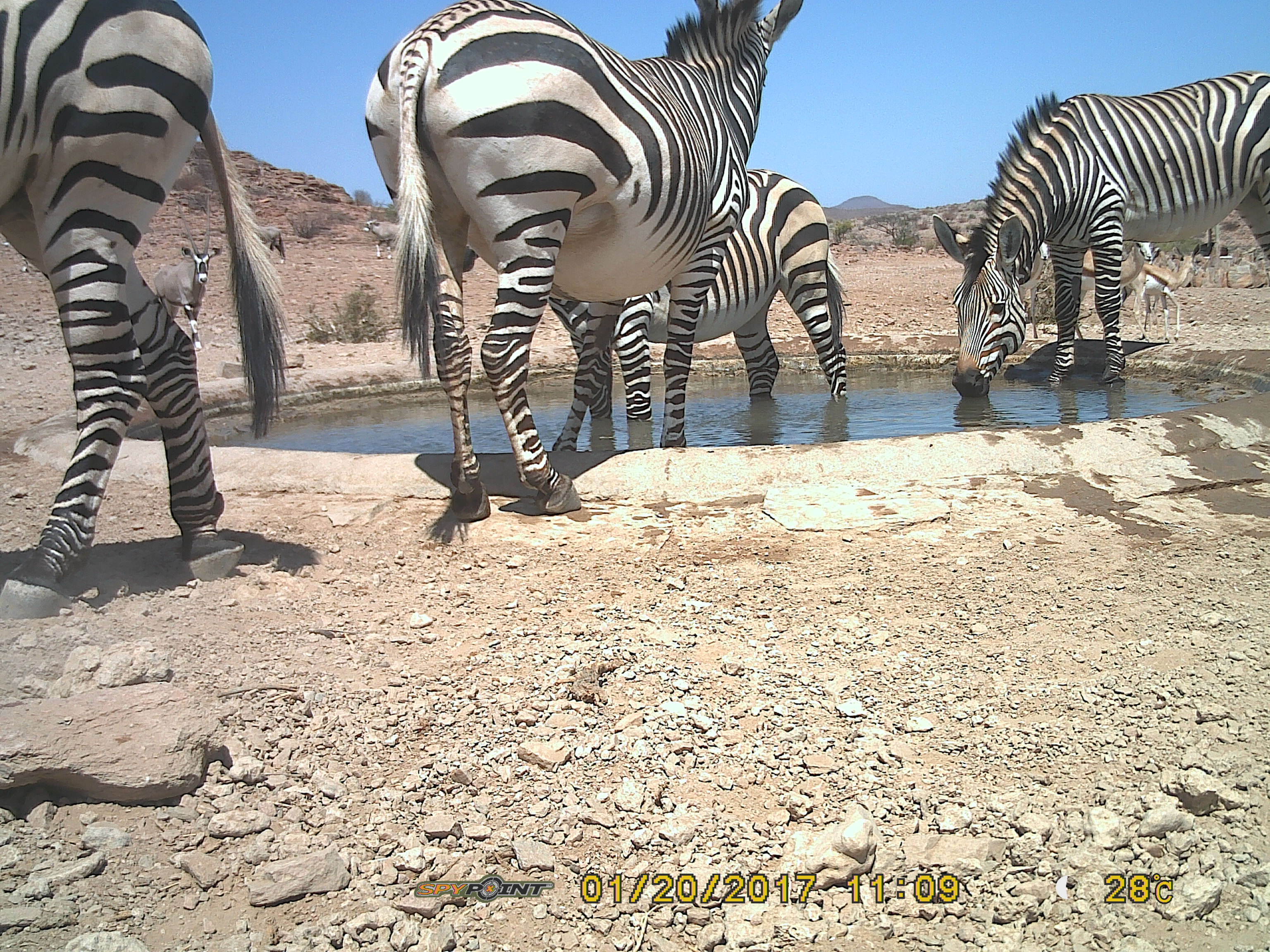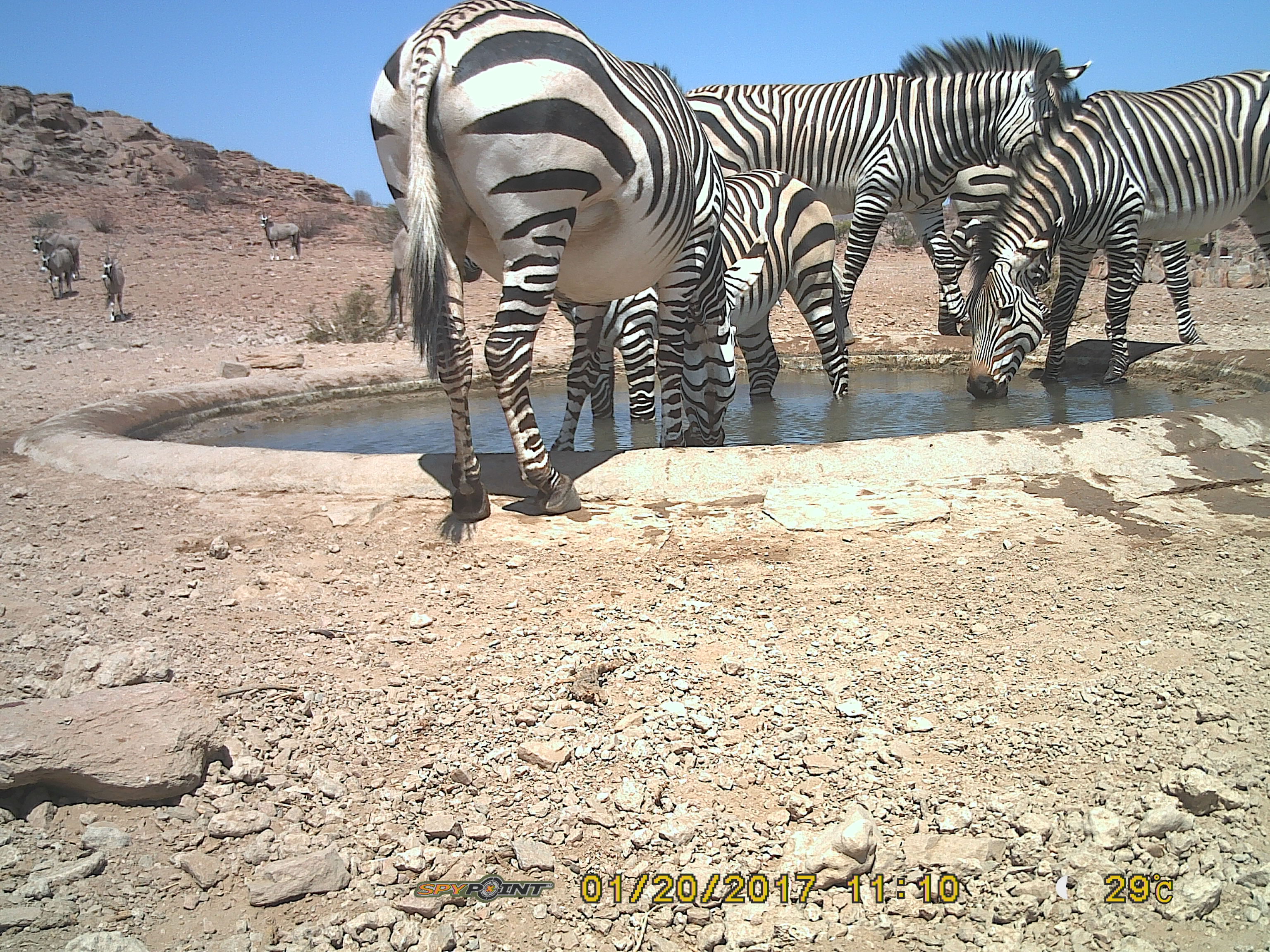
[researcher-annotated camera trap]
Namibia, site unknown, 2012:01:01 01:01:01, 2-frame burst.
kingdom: Animalia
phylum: Chordata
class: Mammalia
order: Perissodactyla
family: Equidae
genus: Equus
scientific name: Equus zebra hartmannae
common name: hartmann's mountain zebra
Equus zebra hartmannae (hartmann's mountain zebra).